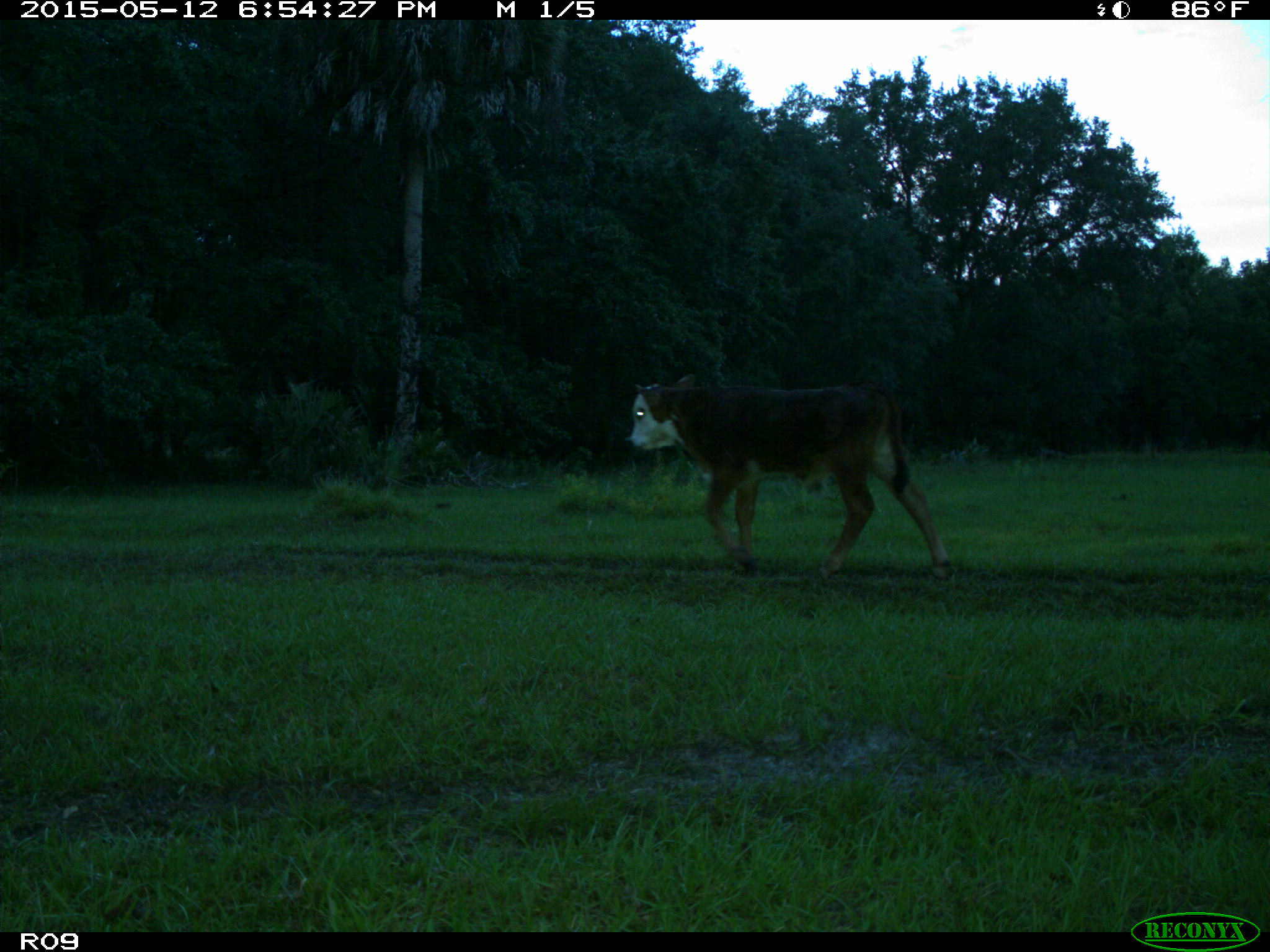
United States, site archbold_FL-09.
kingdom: Animalia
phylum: Chordata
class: Mammalia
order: Artiodactyla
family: Bovidae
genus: Bos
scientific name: Bos taurus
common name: domestic cow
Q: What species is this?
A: Bos taurus (domestic cow).